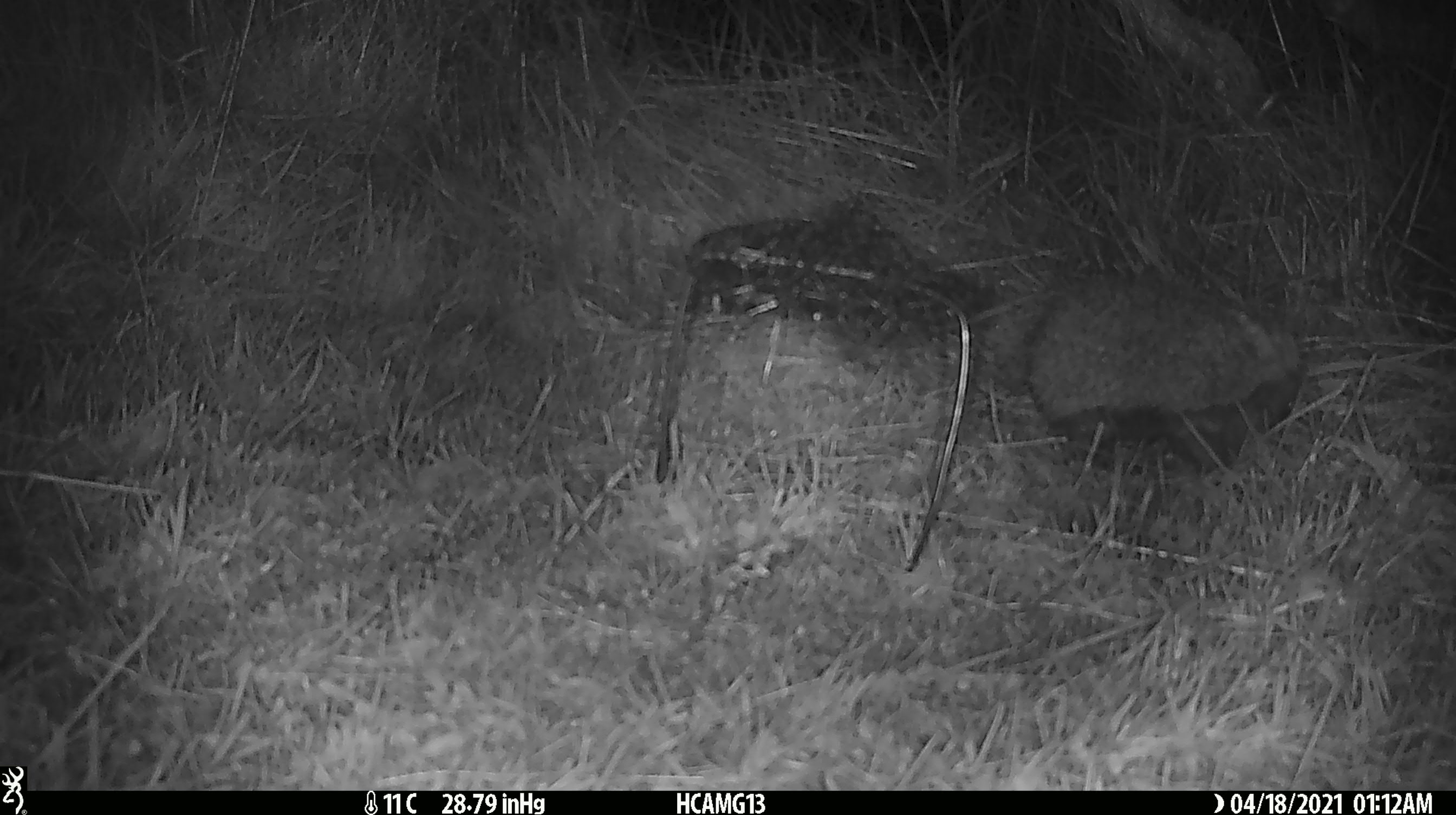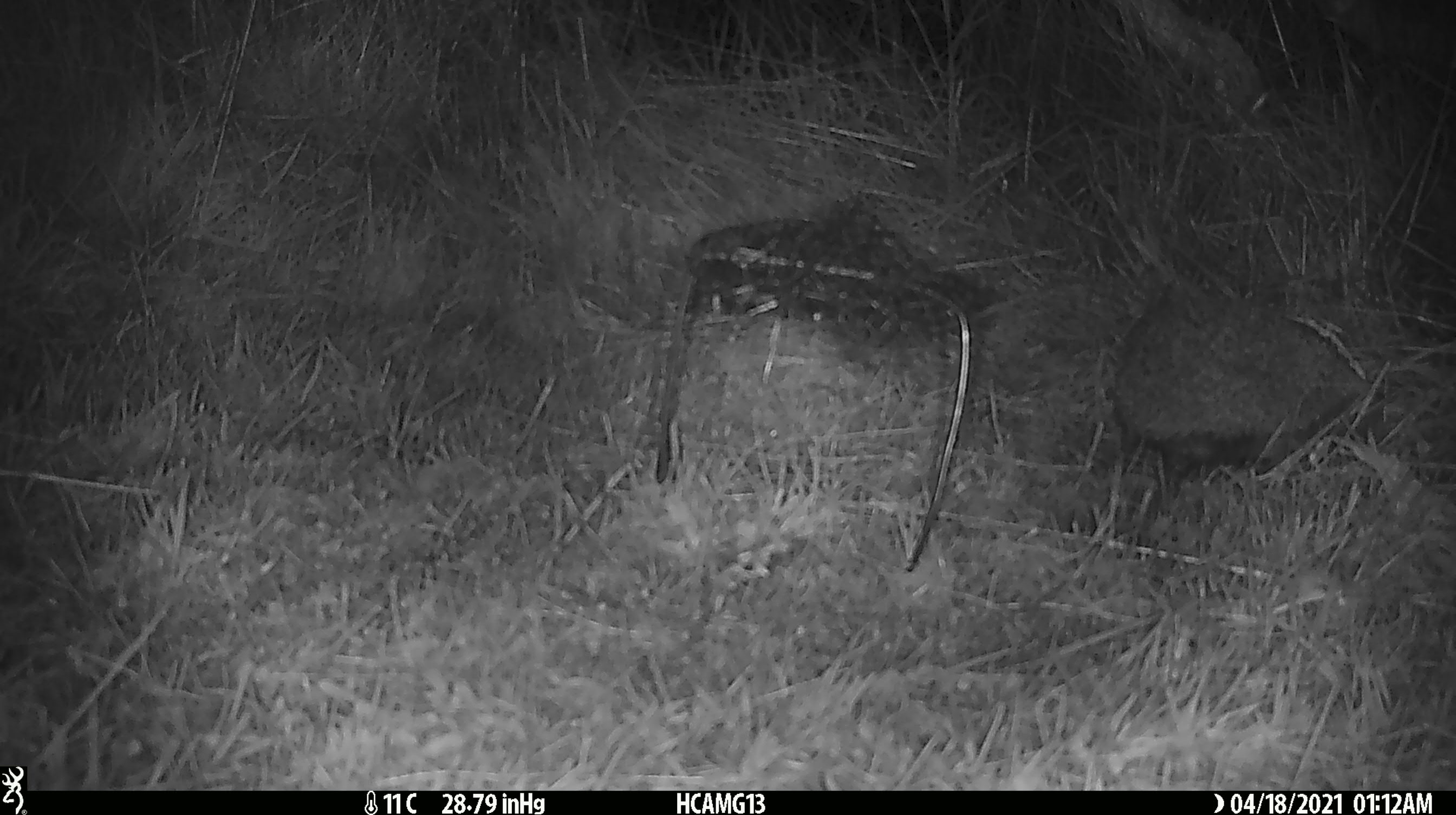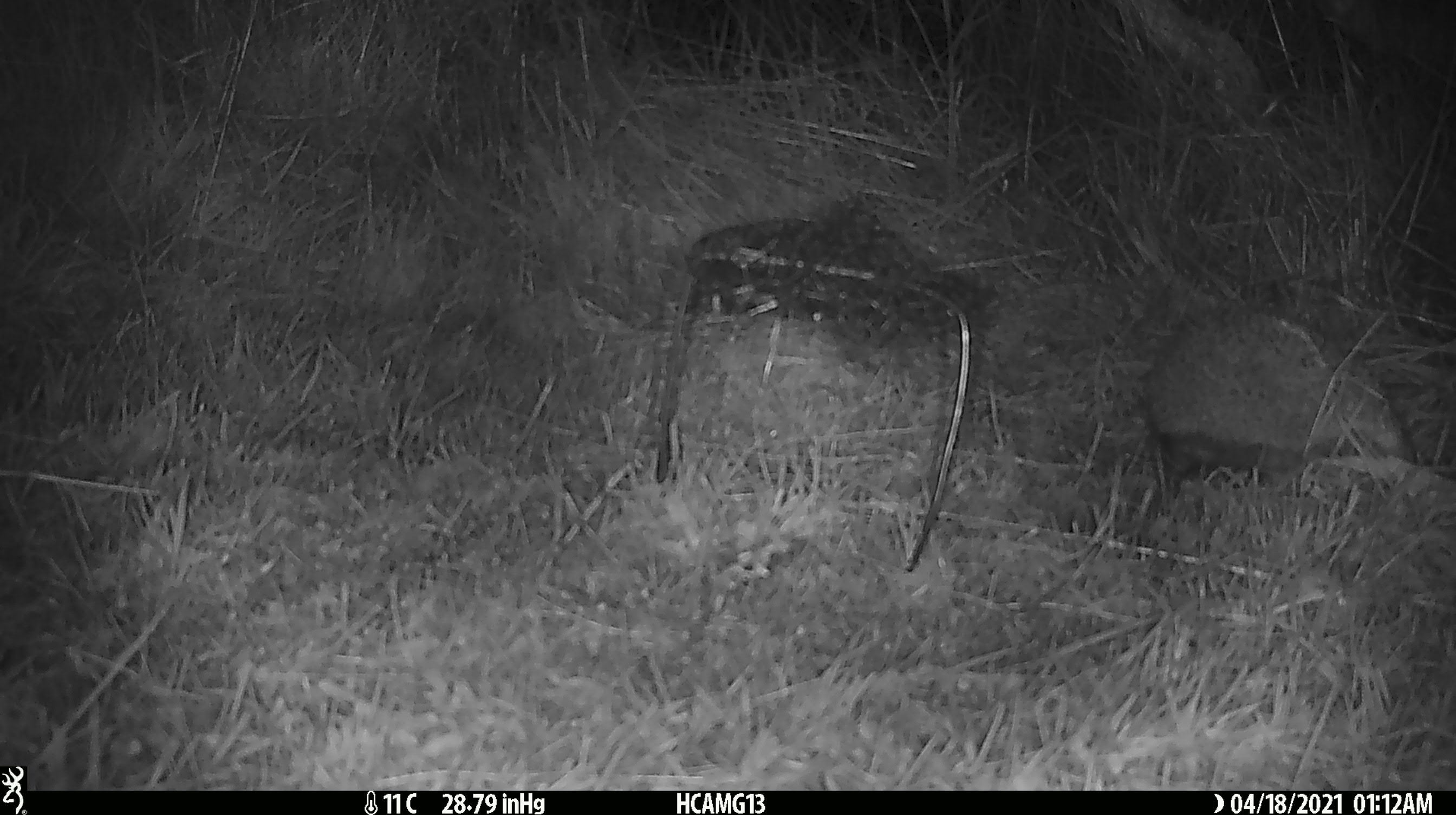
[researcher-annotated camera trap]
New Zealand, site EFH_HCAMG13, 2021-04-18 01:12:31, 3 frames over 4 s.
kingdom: Animalia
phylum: Chordata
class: Mammalia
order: Eulipotyphla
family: Erinaceidae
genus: Erinaceus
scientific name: Erinaceus europaeus europaeus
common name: european hedgehog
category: hedgehog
Hedgehog (european hedgehog) (Erinaceus europaeus europaeus).